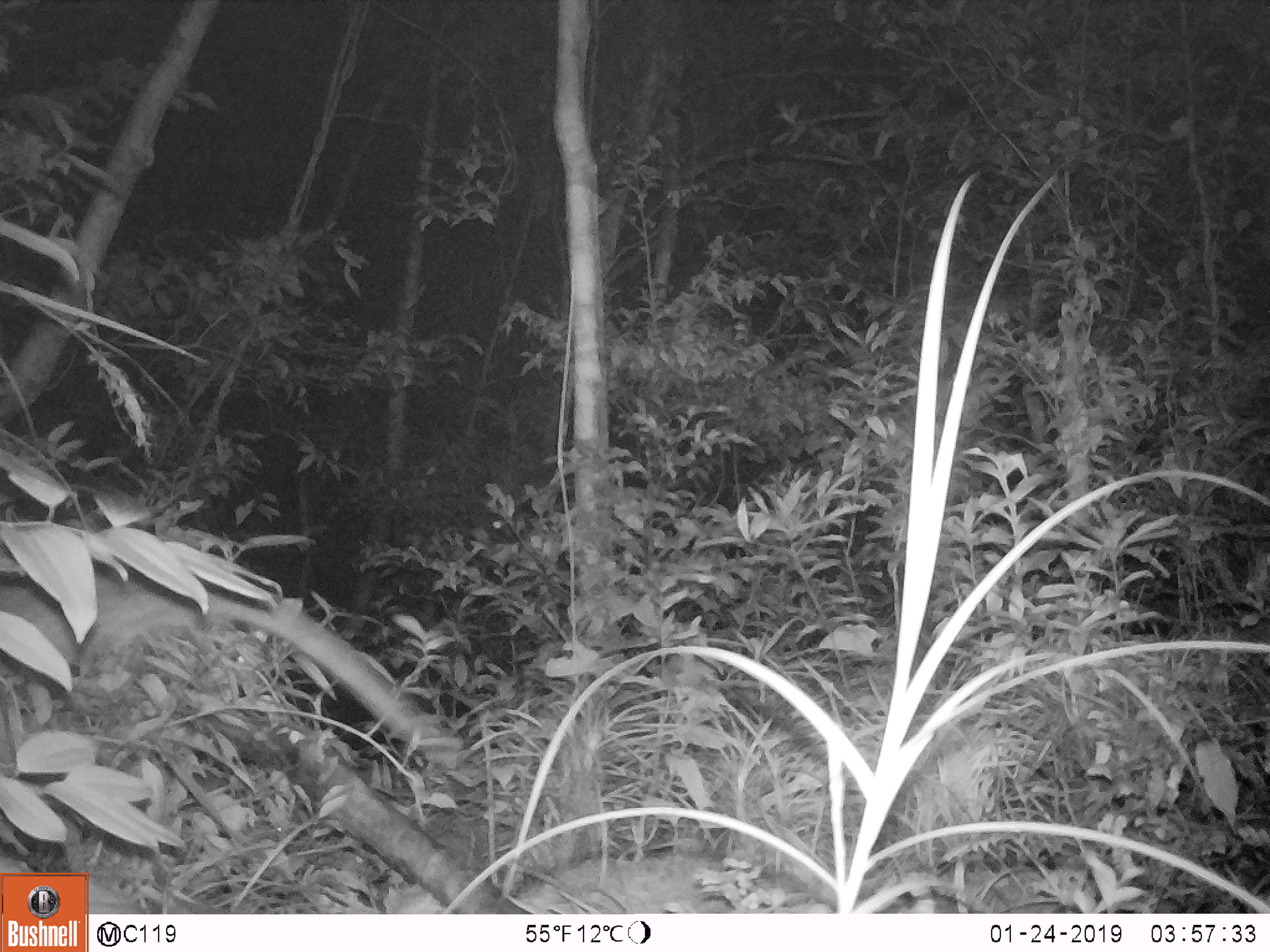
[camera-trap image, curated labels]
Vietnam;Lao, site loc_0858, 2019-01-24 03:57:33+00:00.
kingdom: Animalia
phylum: Chordata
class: Mammalia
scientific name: Mammalia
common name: mammal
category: unidentified small mammal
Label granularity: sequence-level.